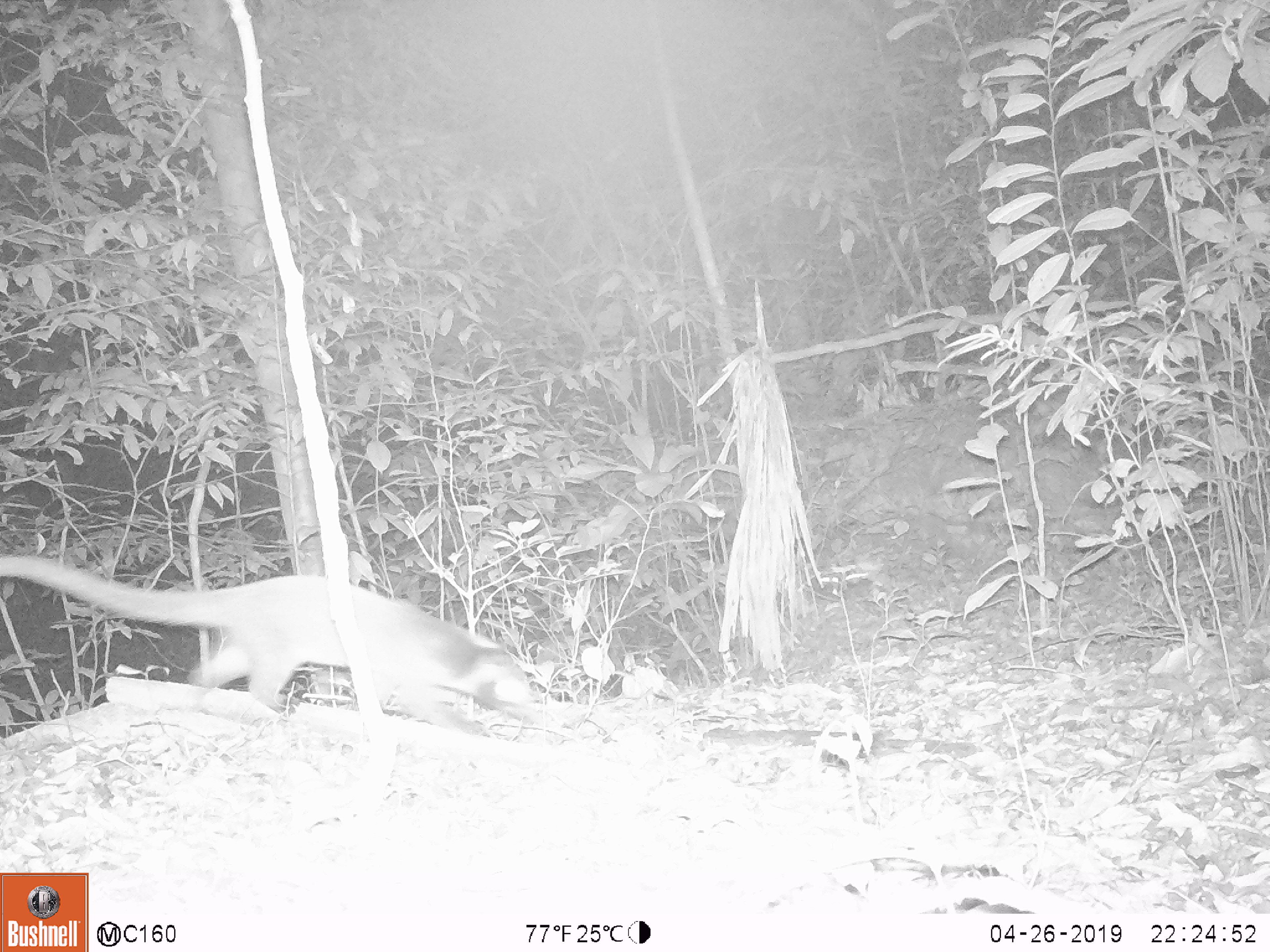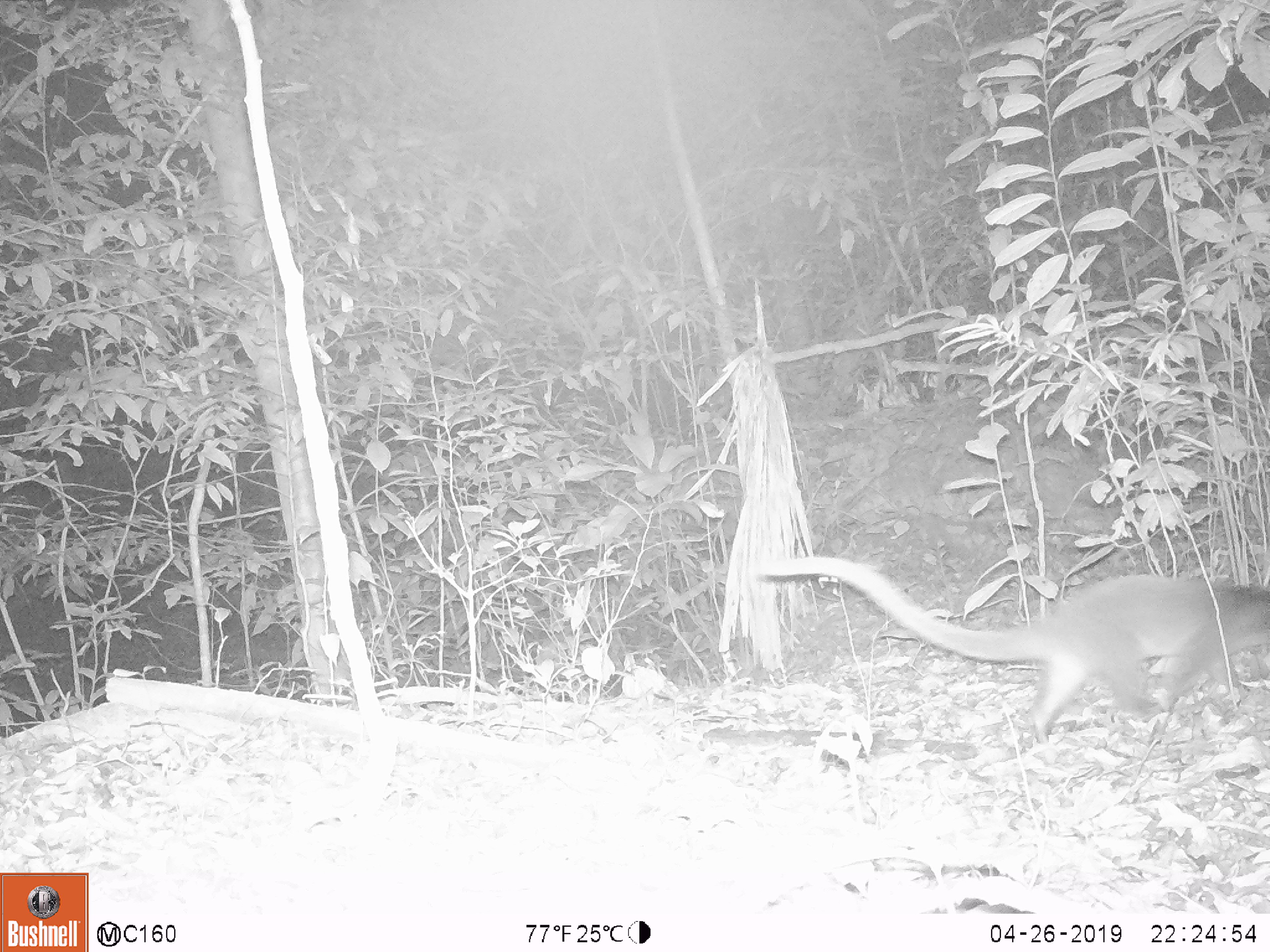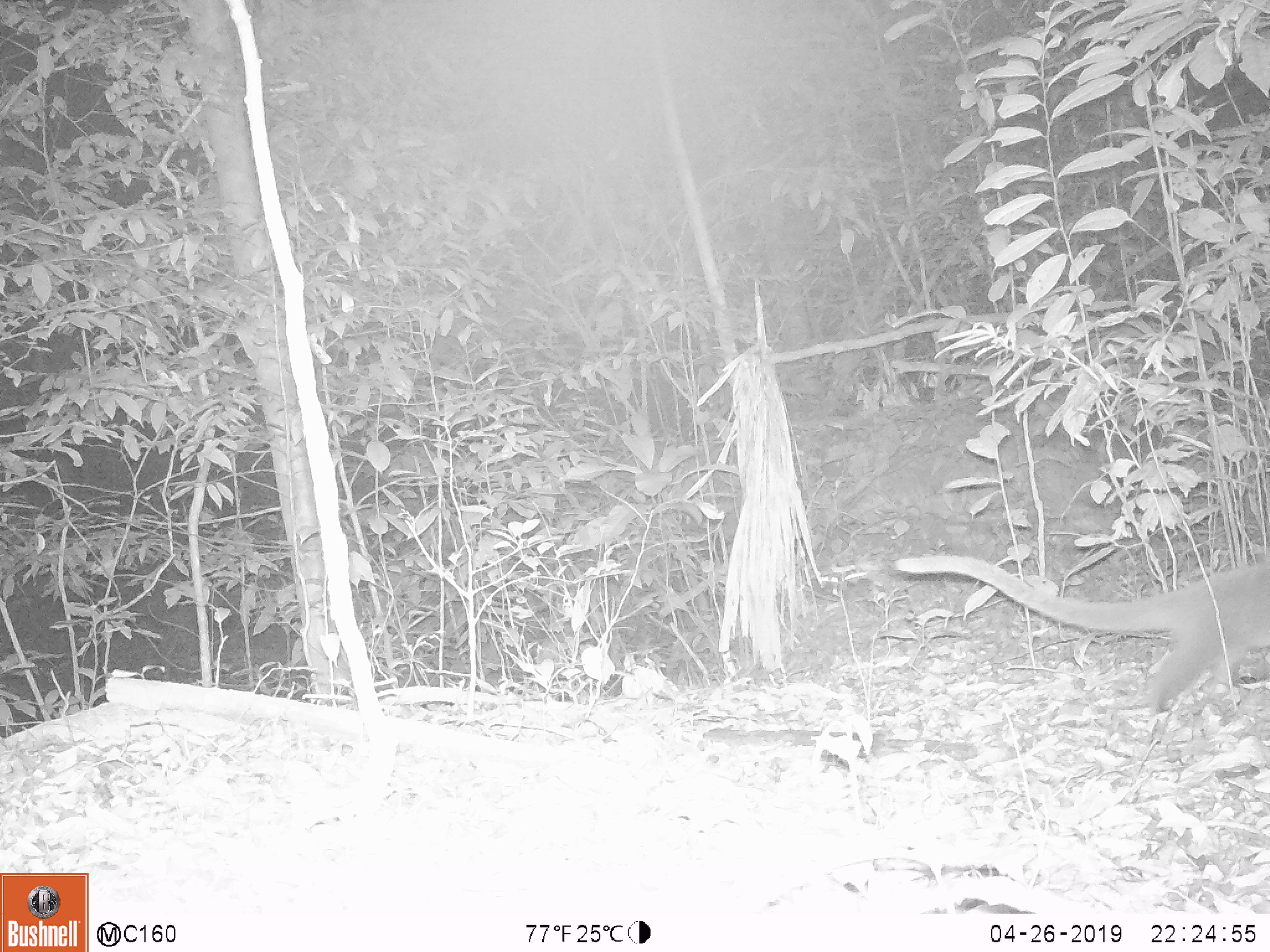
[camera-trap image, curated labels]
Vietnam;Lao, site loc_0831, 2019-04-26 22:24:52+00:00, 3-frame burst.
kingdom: Animalia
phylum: Chordata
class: Mammalia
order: Carnivora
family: Viverridae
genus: Paguma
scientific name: Paguma larvata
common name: masked palm civet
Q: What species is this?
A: Masked palm civet (Paguma larvata).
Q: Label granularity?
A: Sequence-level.